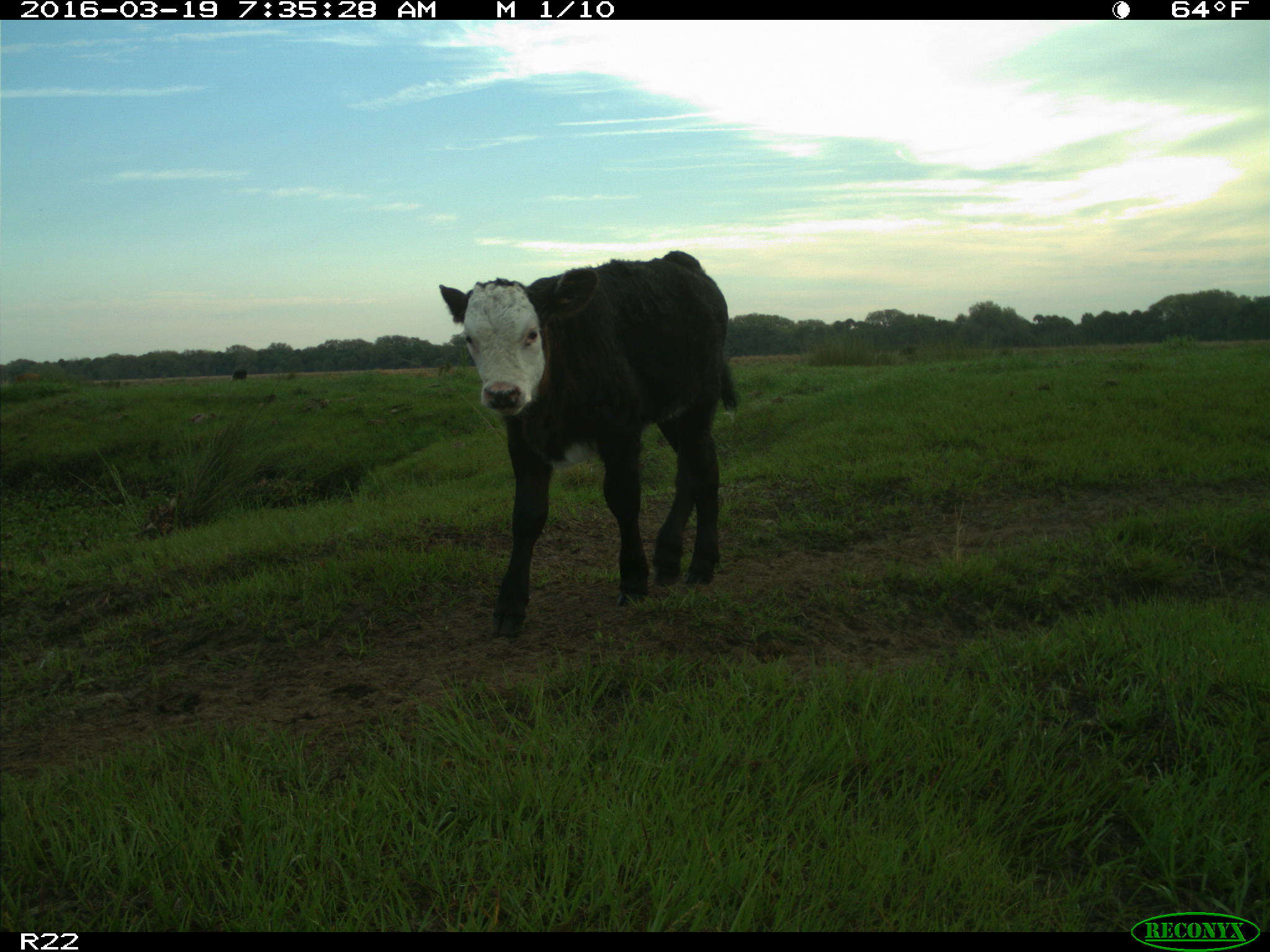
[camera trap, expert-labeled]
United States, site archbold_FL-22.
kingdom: Animalia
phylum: Chordata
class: Mammalia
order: Artiodactyla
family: Bovidae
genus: Bos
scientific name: Bos taurus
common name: domestic cow